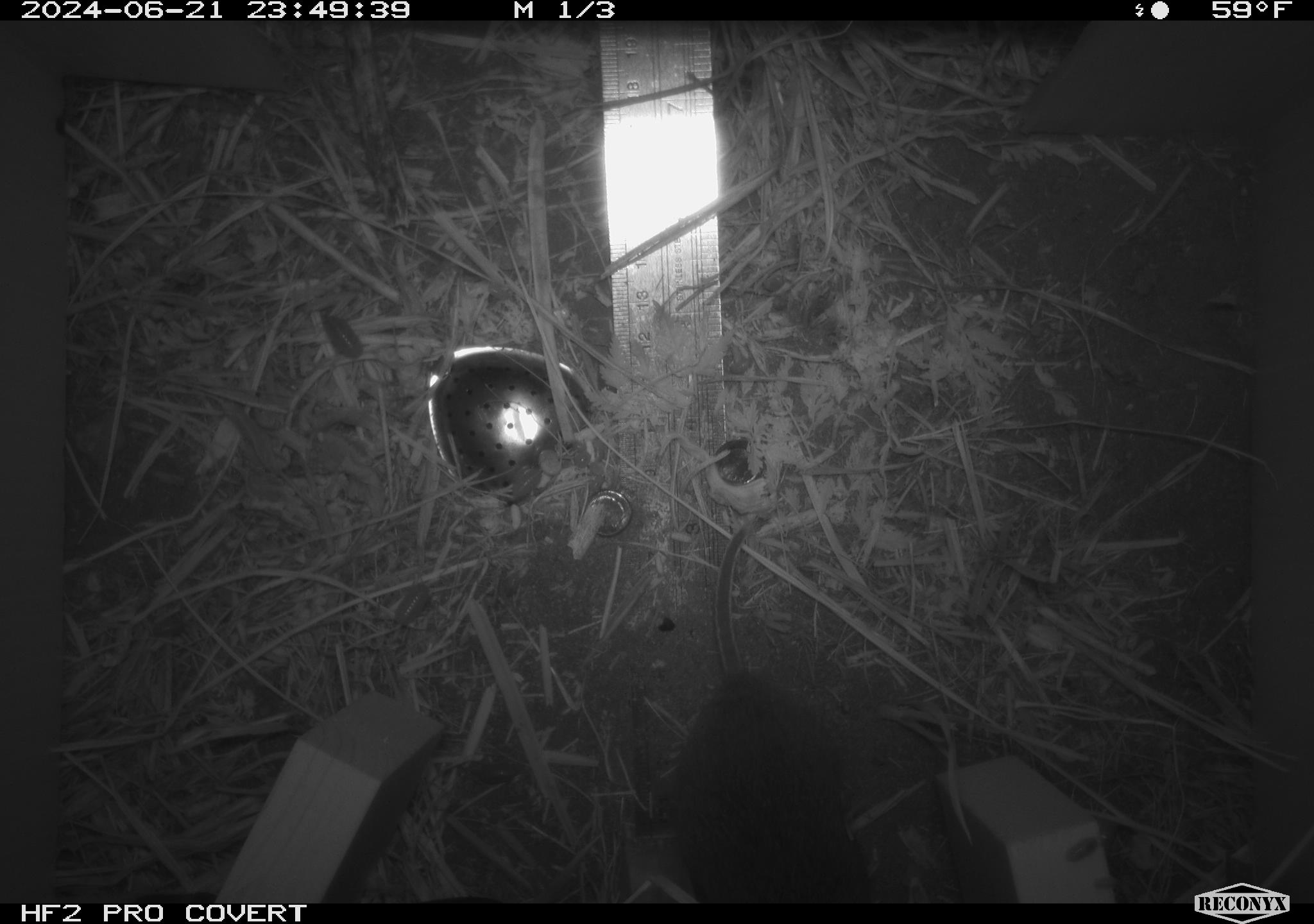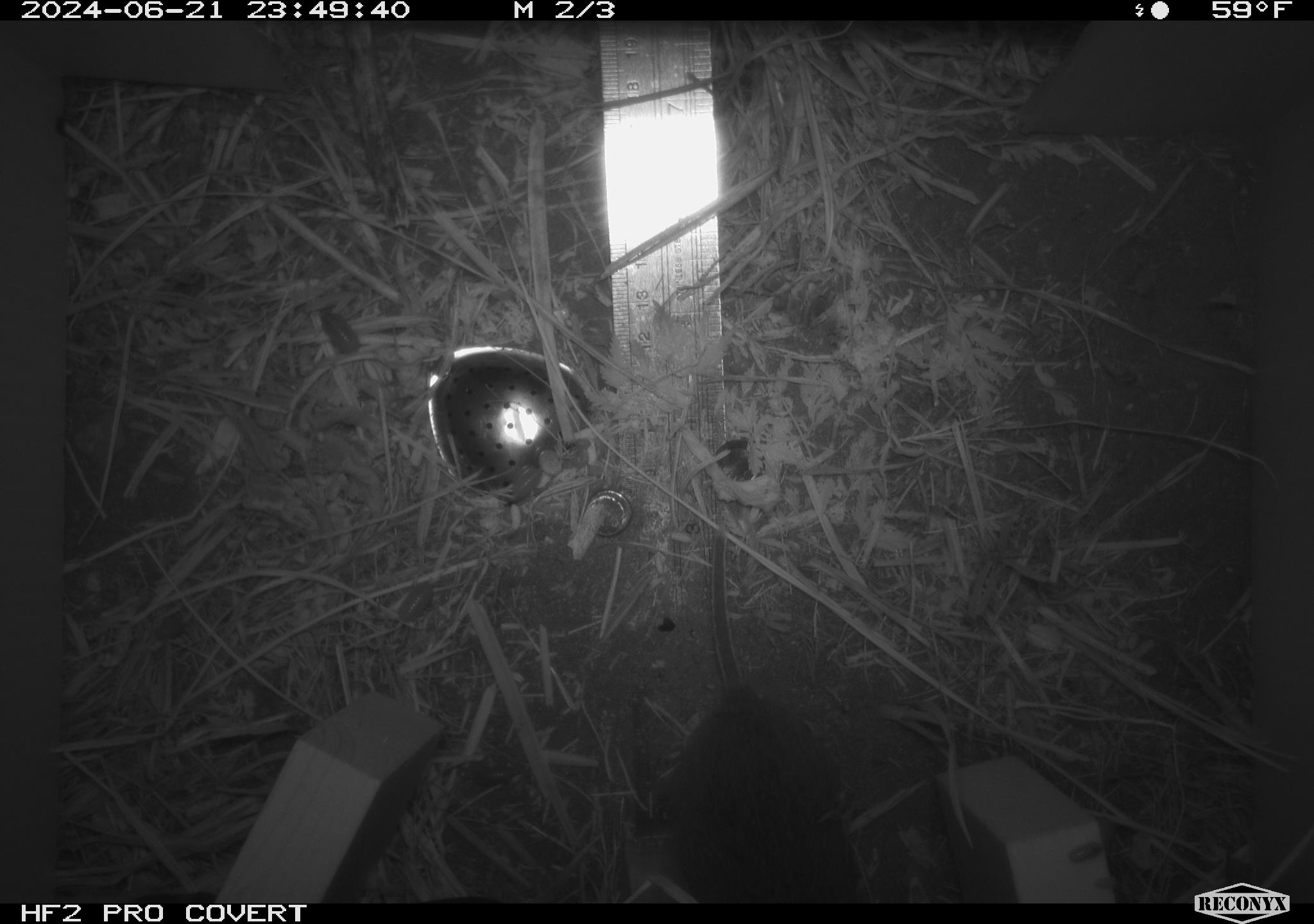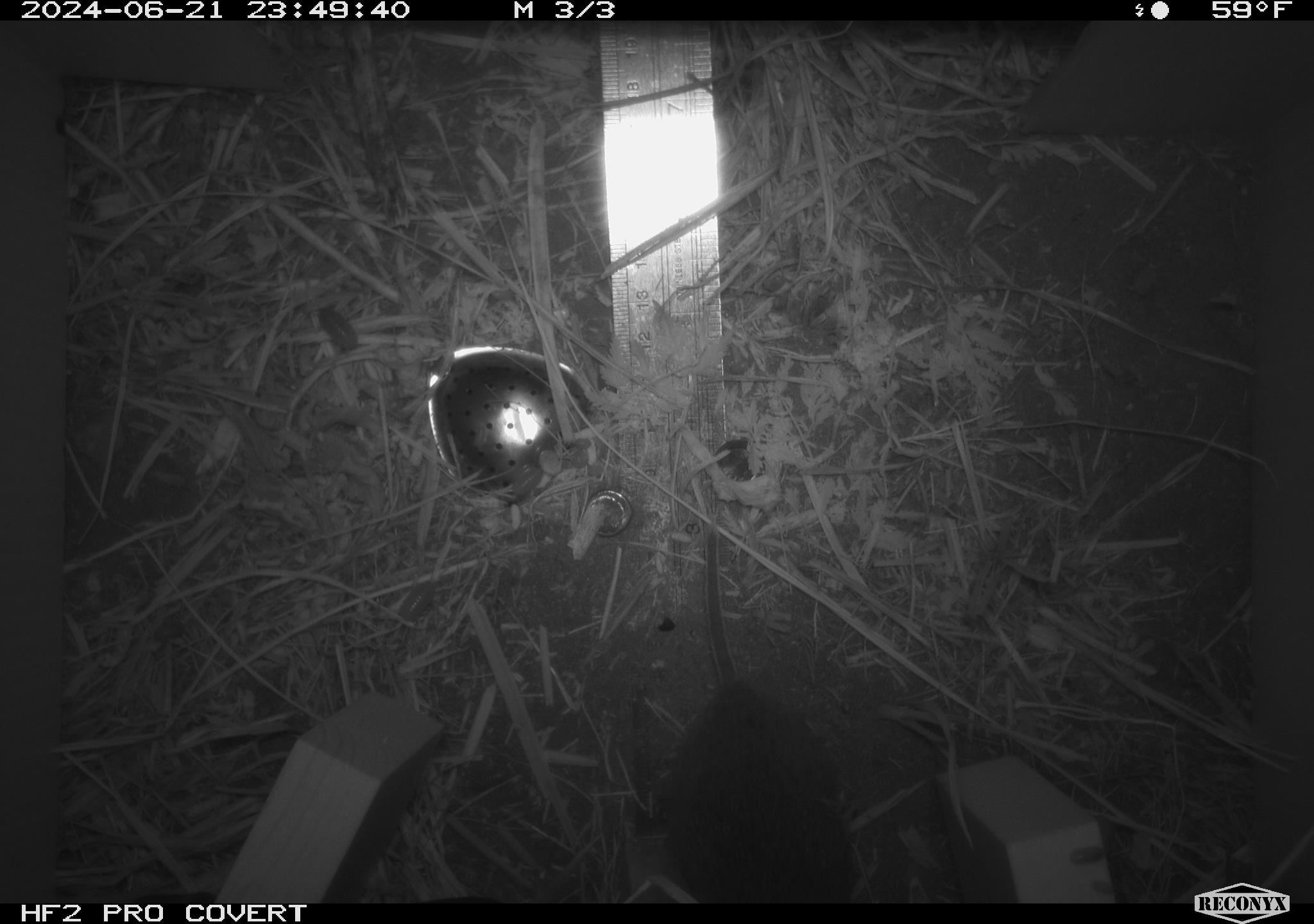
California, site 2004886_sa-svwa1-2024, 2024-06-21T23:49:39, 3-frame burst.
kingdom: Animalia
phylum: Chordata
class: Mammalia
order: Rodentia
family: Cricetidae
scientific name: Arvicolinae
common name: voles, lemmings, and muskrats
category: arvicolinae subfamily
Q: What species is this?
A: Arvicolinae subfamily (voles, lemmings, and muskrats) (Arvicolinae).